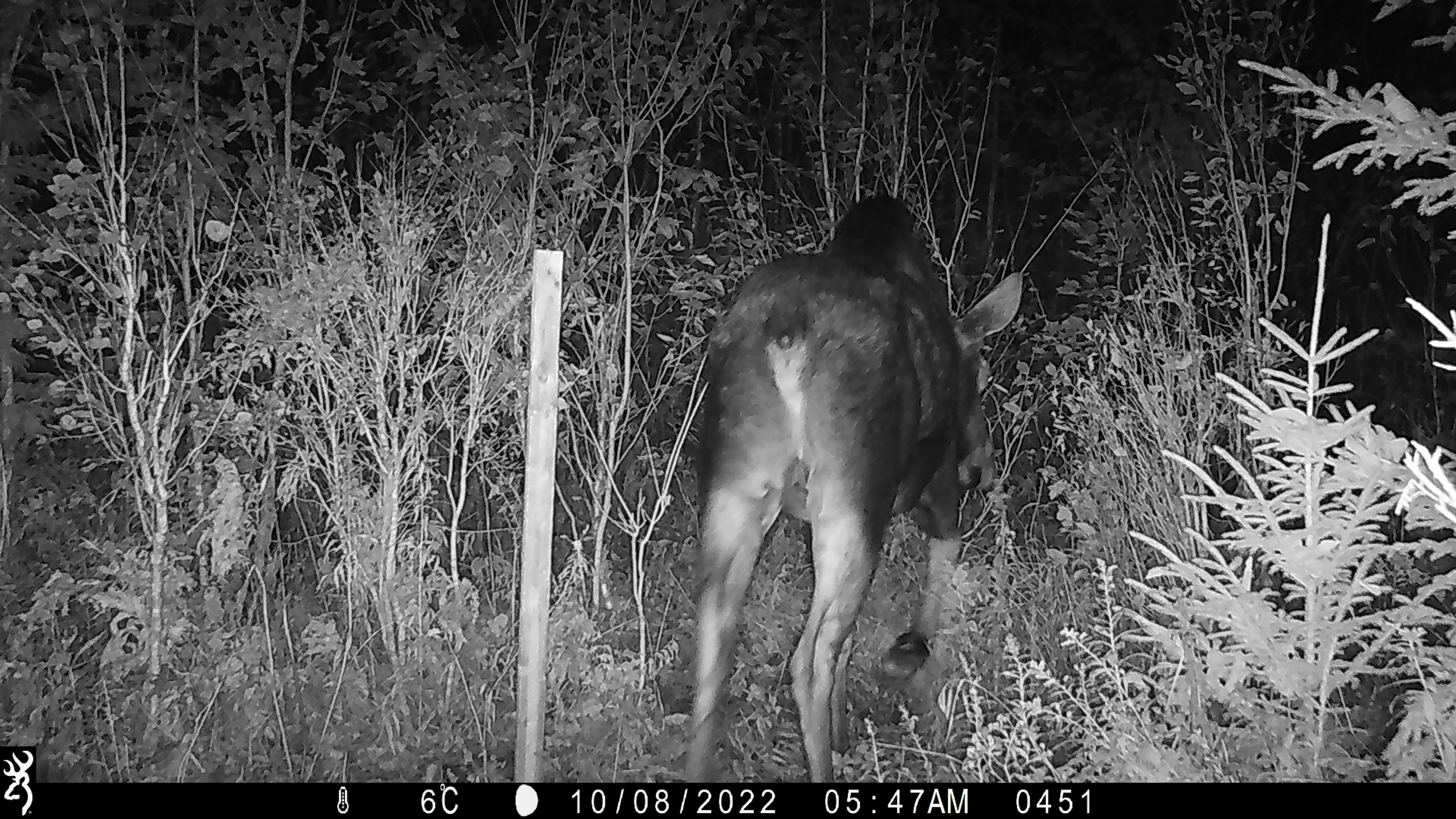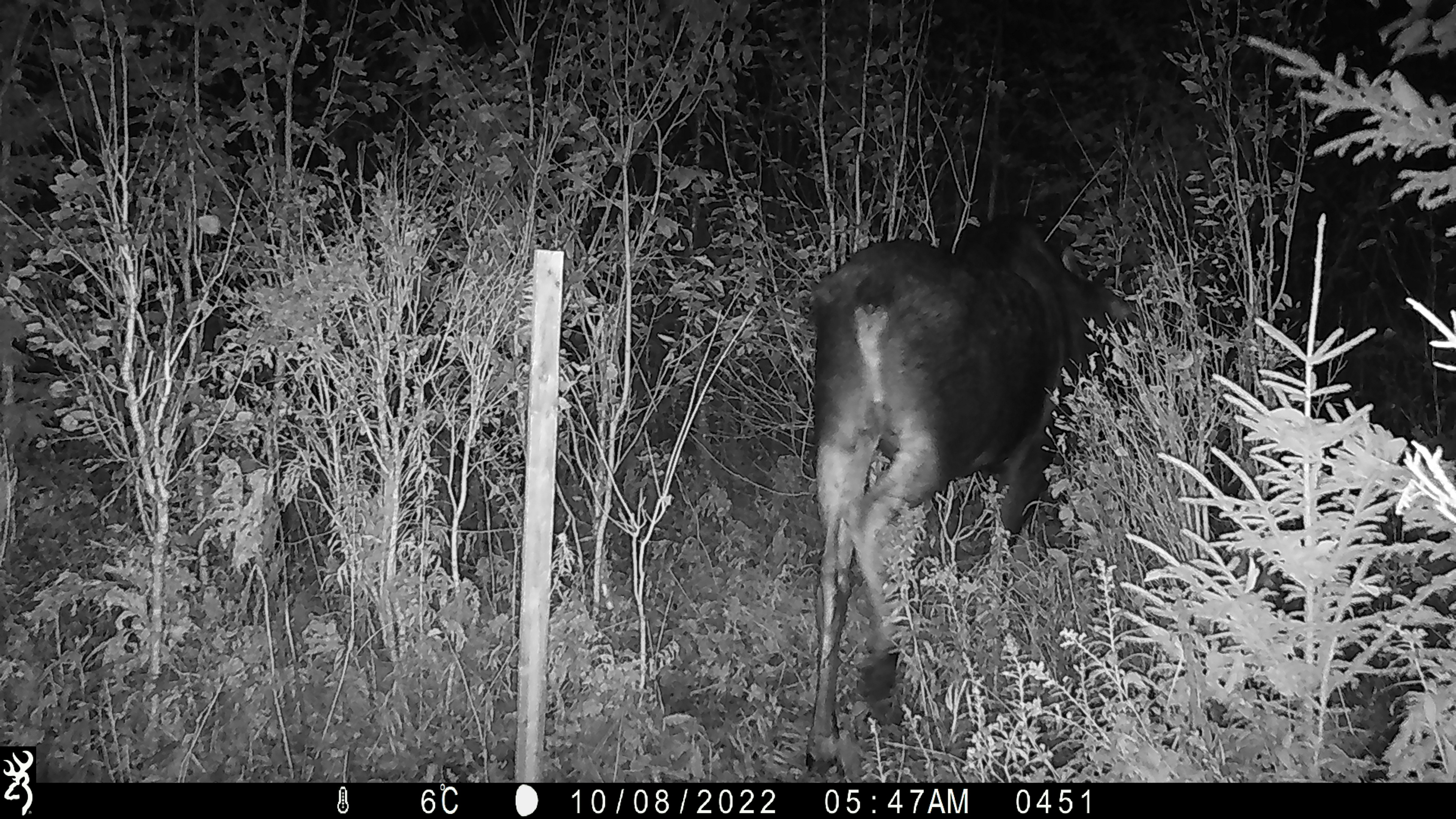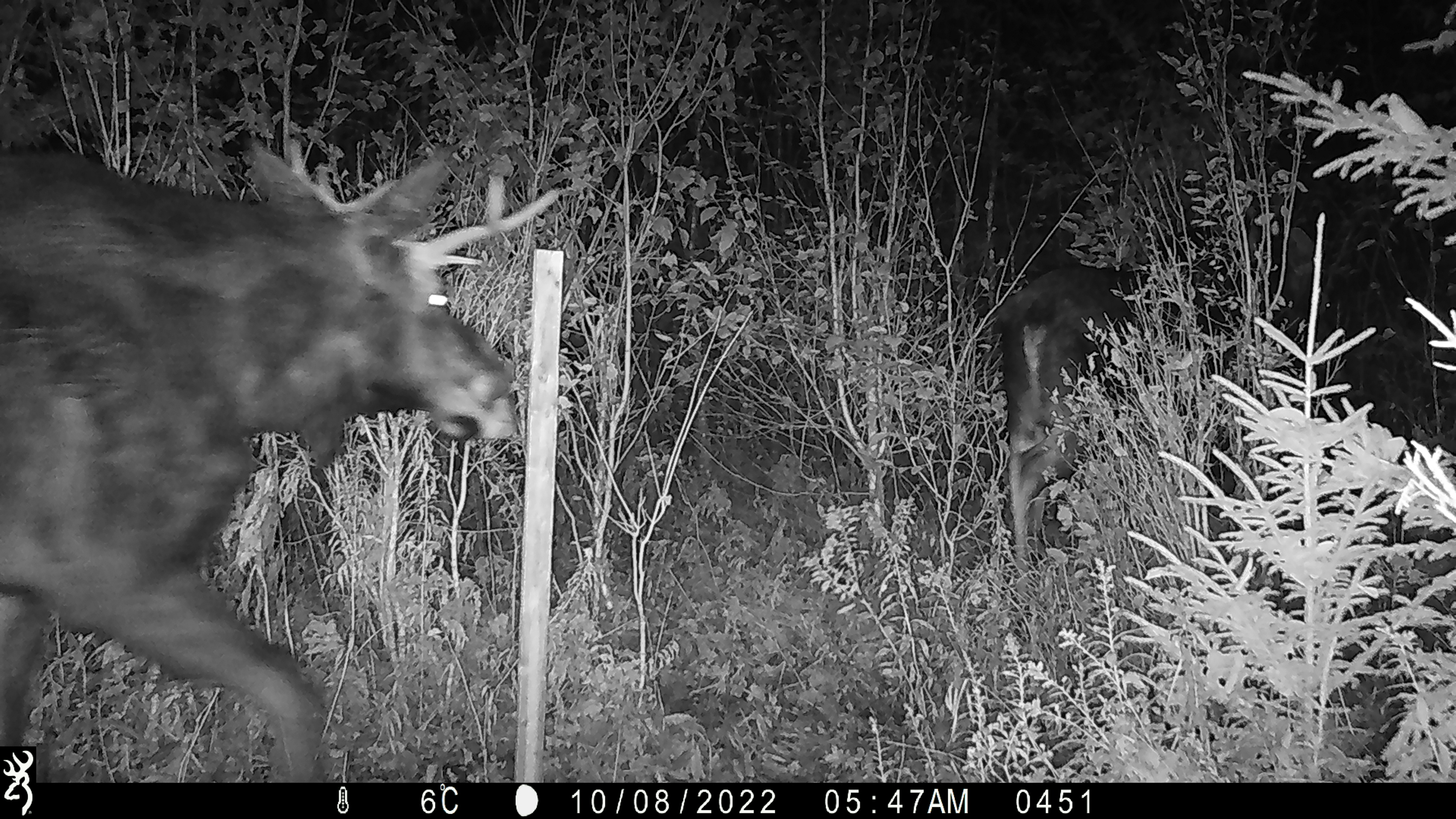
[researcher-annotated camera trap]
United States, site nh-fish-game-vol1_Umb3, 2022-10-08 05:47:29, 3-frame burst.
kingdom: Animalia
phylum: Chordata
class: Mammalia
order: Artiodactyla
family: Cervidae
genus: Alces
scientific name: Alces alces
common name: moose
Moose (Alces alces).